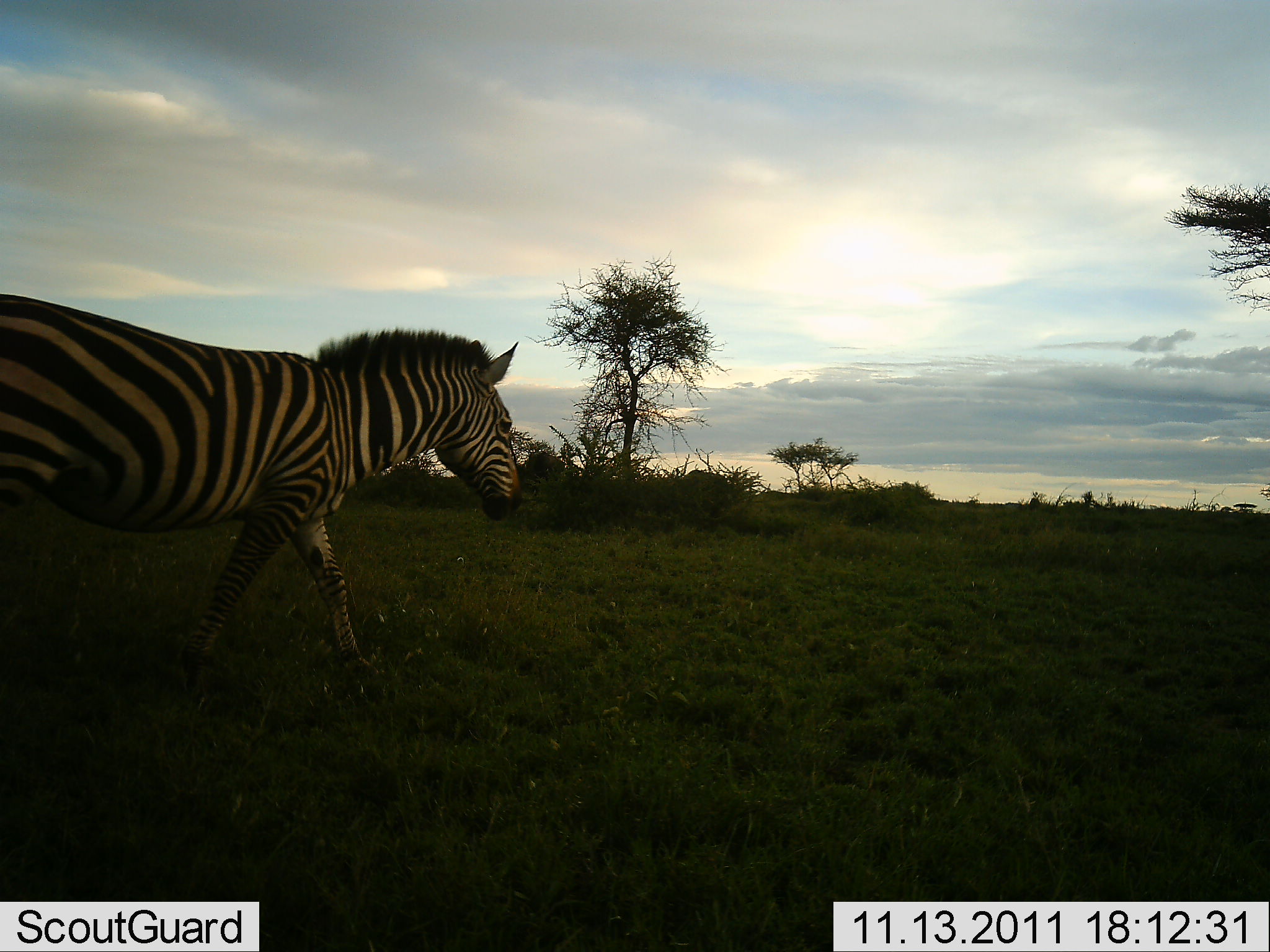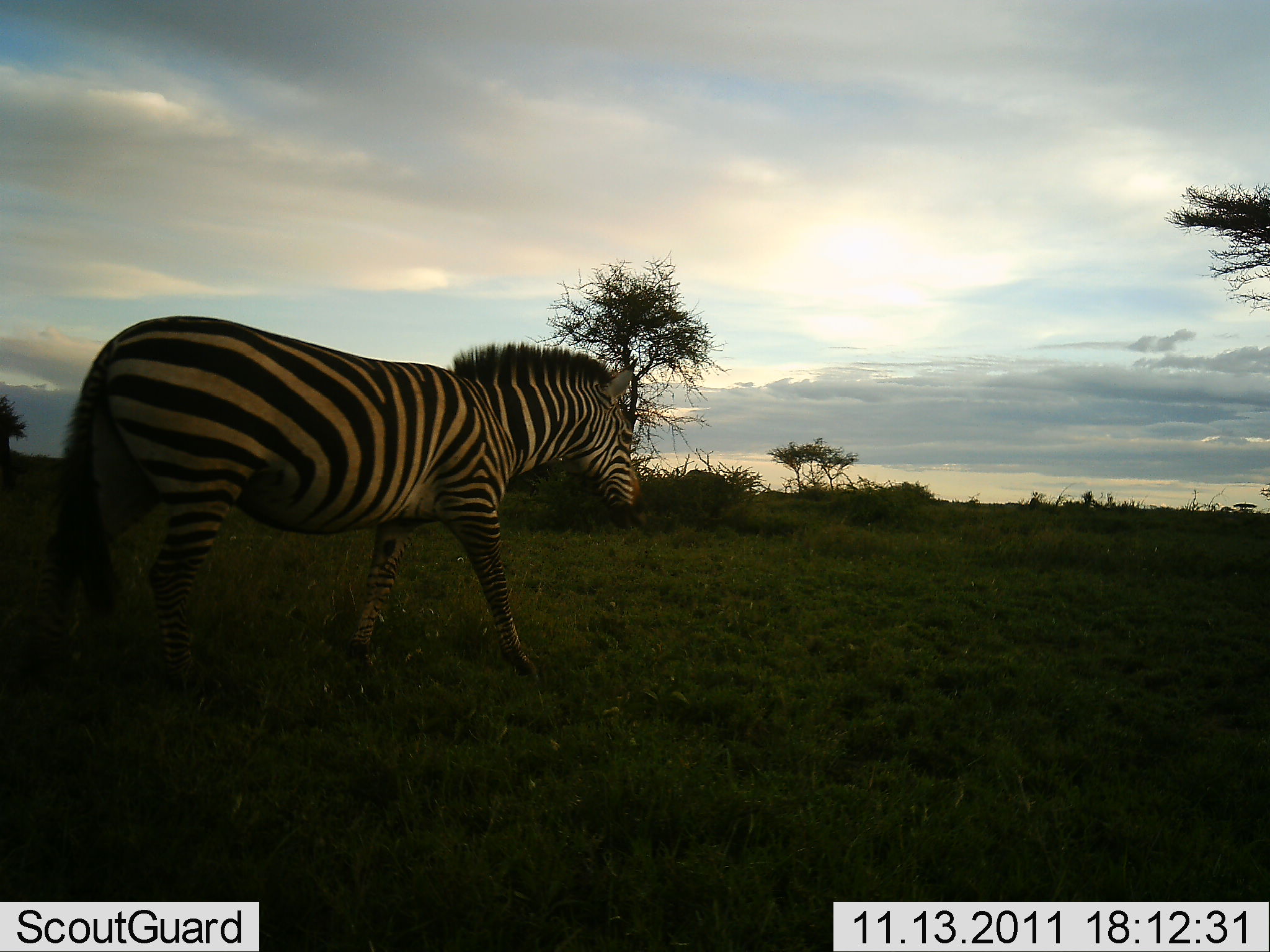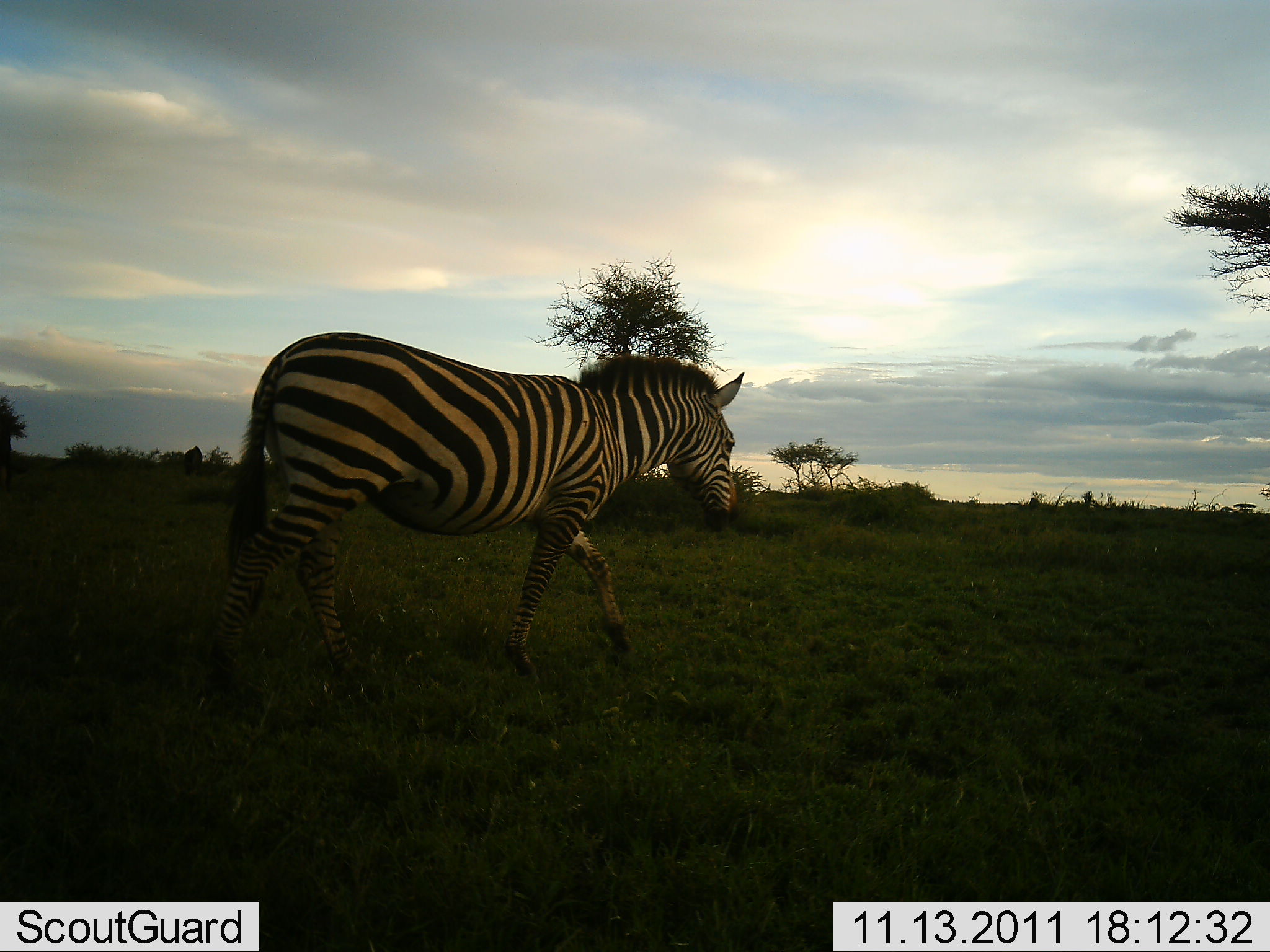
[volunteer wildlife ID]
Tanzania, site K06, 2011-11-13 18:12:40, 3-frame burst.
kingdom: Animalia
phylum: Chordata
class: Mammalia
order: Perissodactyla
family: Equidae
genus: Equus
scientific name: Equus quagga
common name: plains zebra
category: zebra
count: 1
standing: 7%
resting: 0%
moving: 100%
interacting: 0%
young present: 0%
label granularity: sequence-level